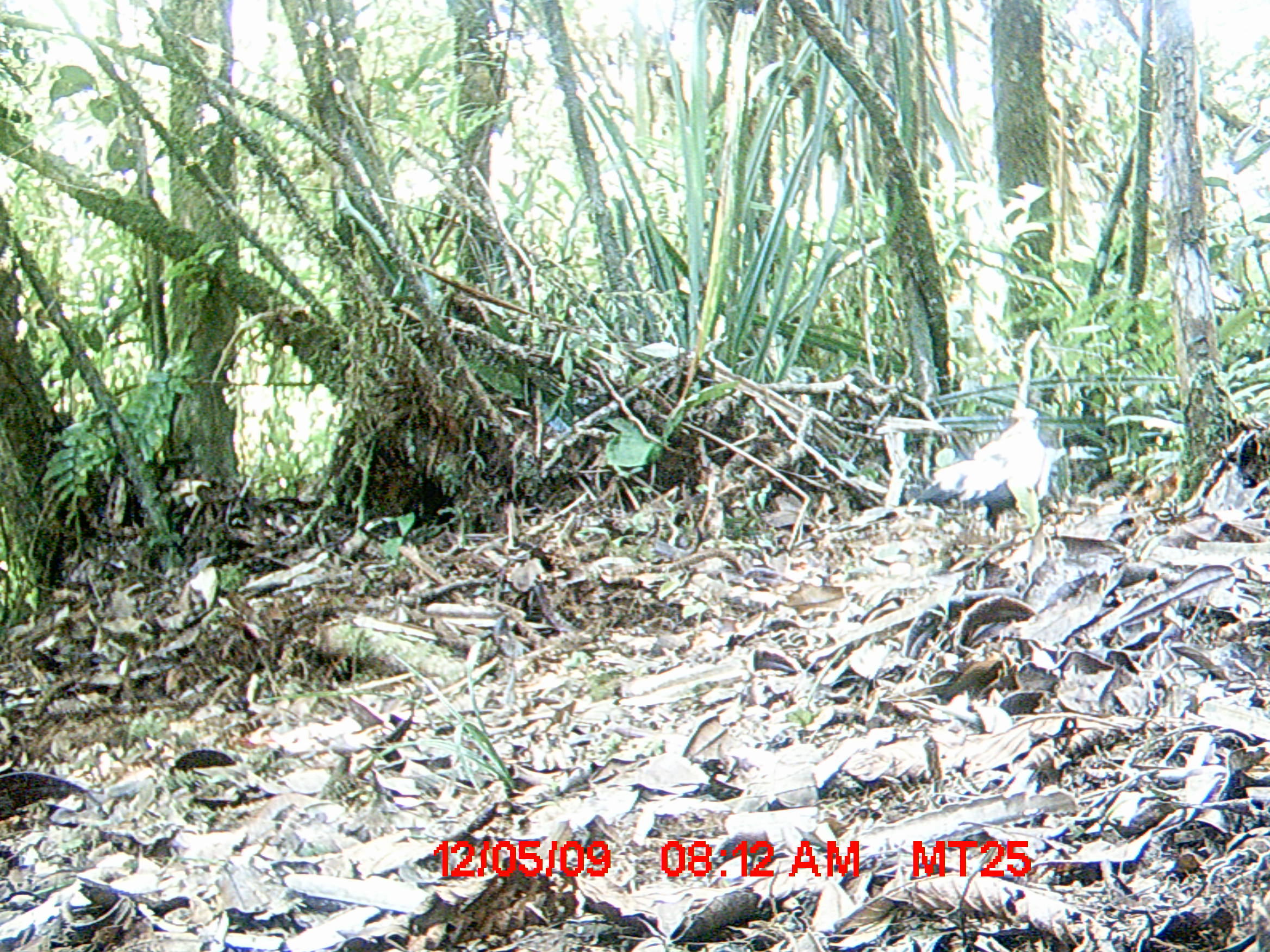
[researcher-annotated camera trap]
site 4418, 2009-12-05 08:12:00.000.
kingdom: Animalia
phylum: Chordata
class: Aves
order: Cuculiformes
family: Cuculidae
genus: Coua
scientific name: Coua serriana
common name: red-breasted coua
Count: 1.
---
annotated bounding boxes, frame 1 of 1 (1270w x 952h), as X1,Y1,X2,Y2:
coua serriana: 915,399,1065,571